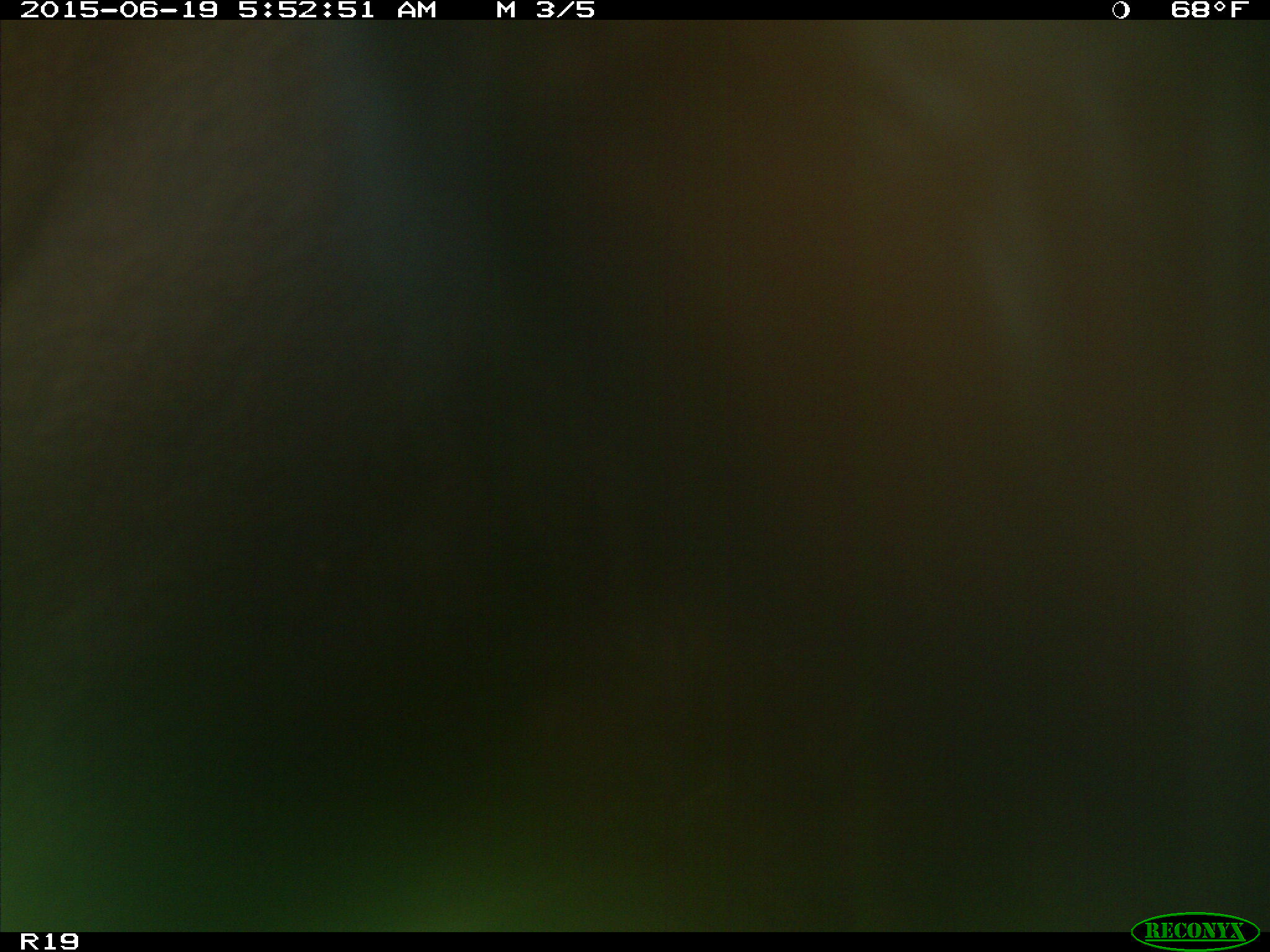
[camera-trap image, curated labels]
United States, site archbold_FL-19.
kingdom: Animalia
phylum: Chordata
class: Mammalia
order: Artiodactyla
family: Bovidae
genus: Bos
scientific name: Bos taurus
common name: domestic cow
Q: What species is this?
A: Bos taurus (domestic cow).